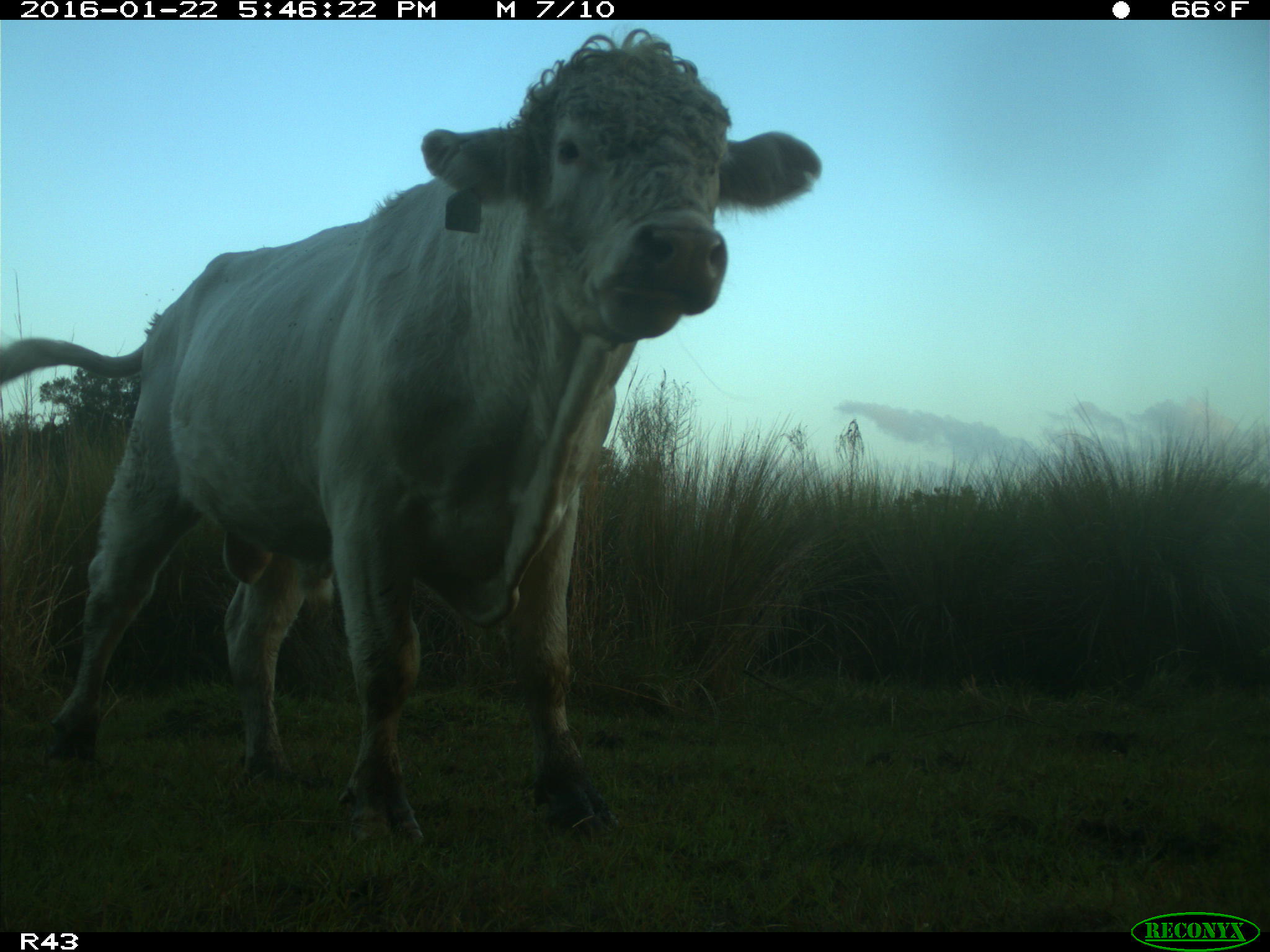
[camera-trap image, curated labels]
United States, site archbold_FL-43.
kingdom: Animalia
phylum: Chordata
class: Mammalia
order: Artiodactyla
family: Bovidae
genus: Bos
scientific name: Bos taurus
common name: domestic cow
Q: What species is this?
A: Bos taurus (domestic cow).